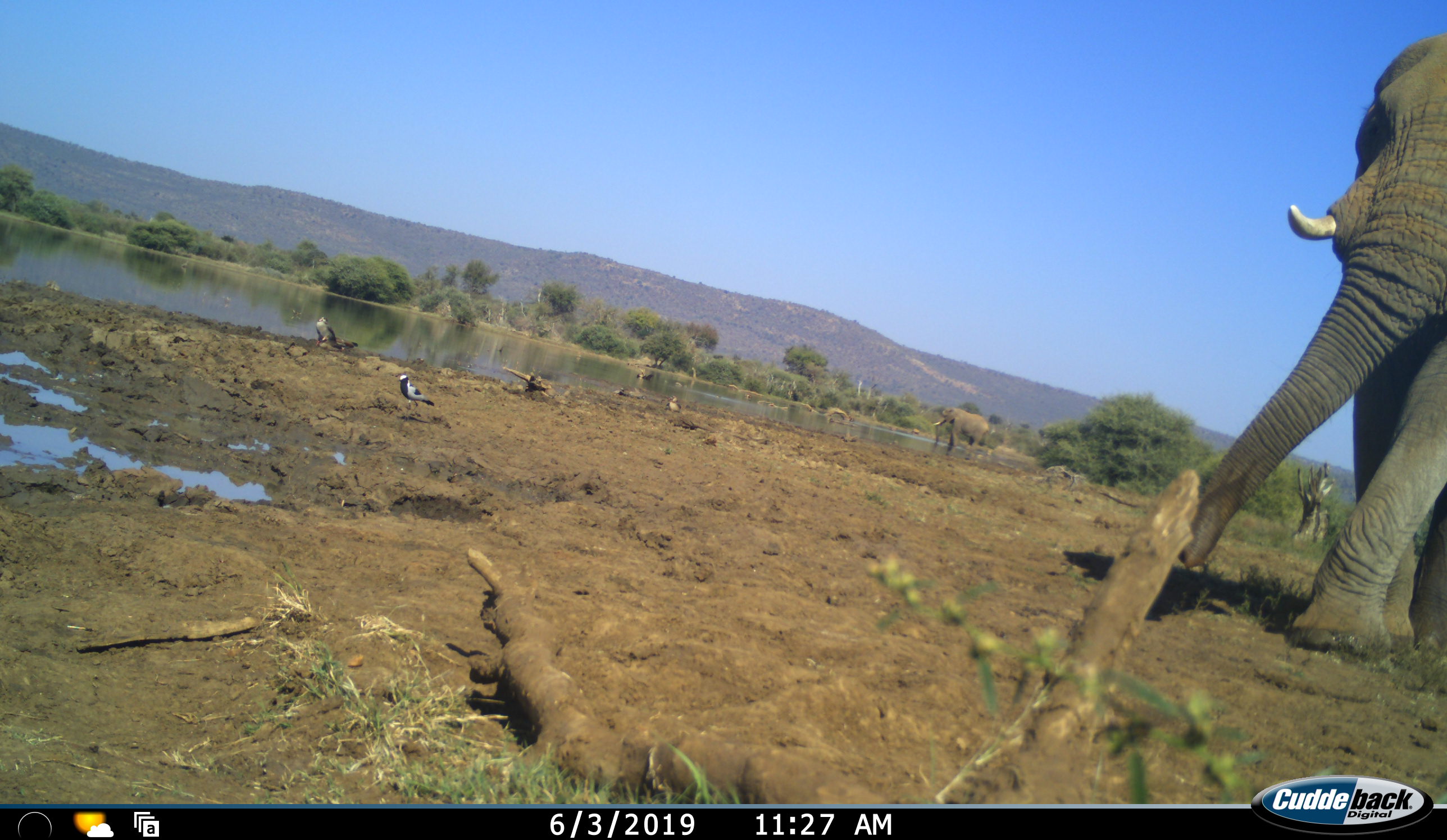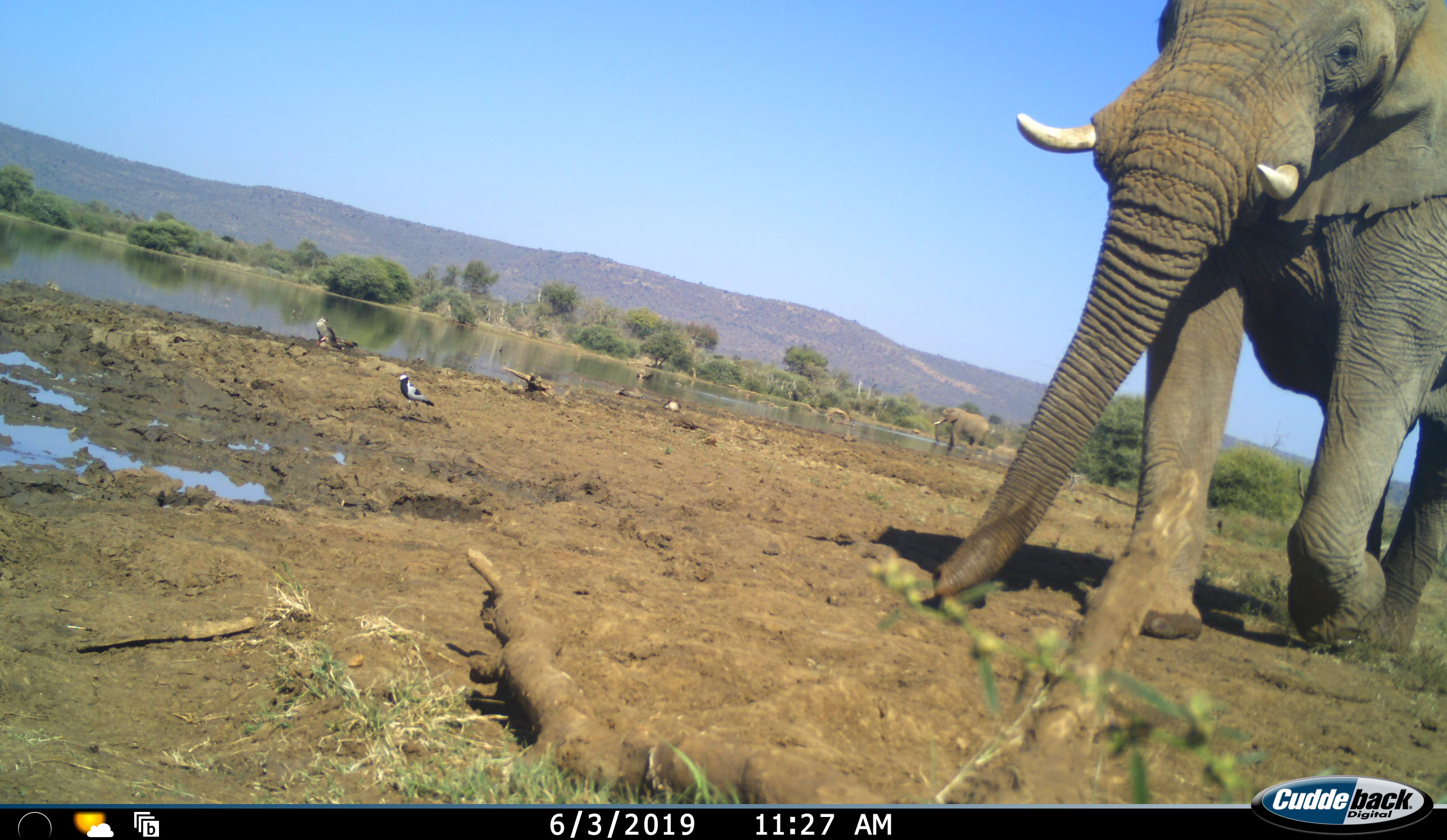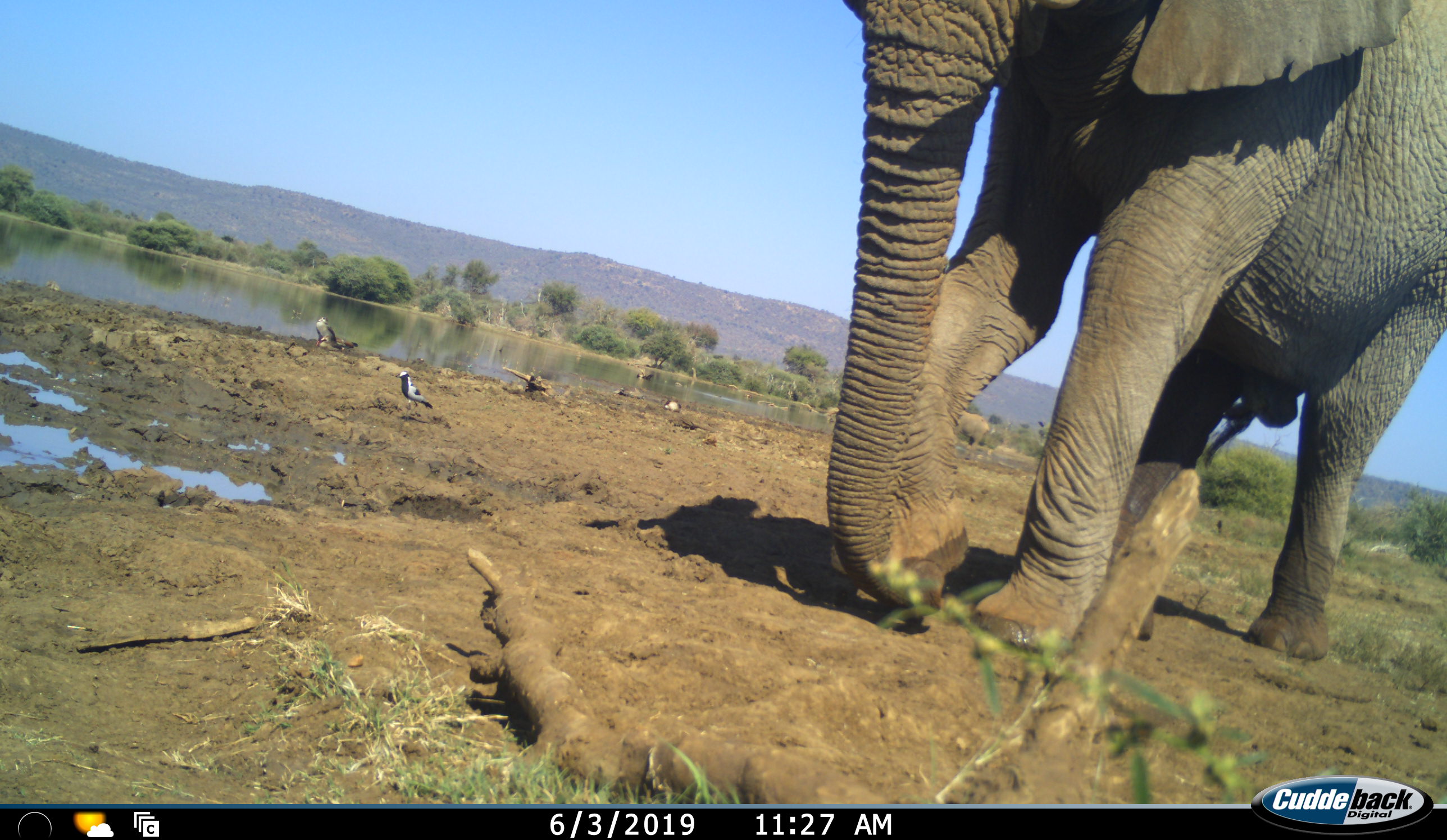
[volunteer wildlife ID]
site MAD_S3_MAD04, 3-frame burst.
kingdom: Animalia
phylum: Chordata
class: Aves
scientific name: Aves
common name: bird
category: birdother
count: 1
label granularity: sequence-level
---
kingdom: Animalia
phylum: Chordata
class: Mammalia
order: Proboscidea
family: Elephantidae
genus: Loxodonta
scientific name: Loxodonta africana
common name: african bush elephant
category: elephant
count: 2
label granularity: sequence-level